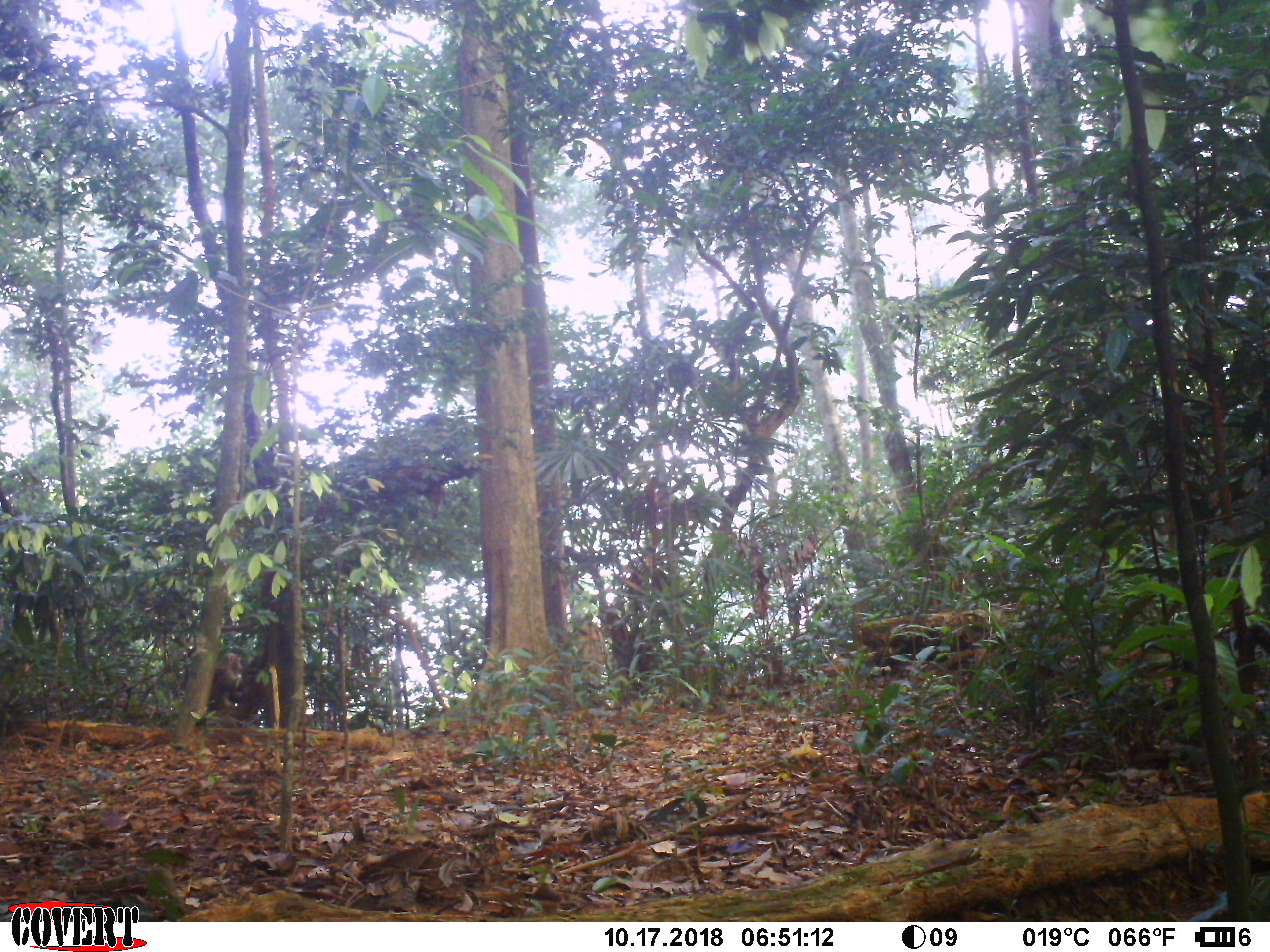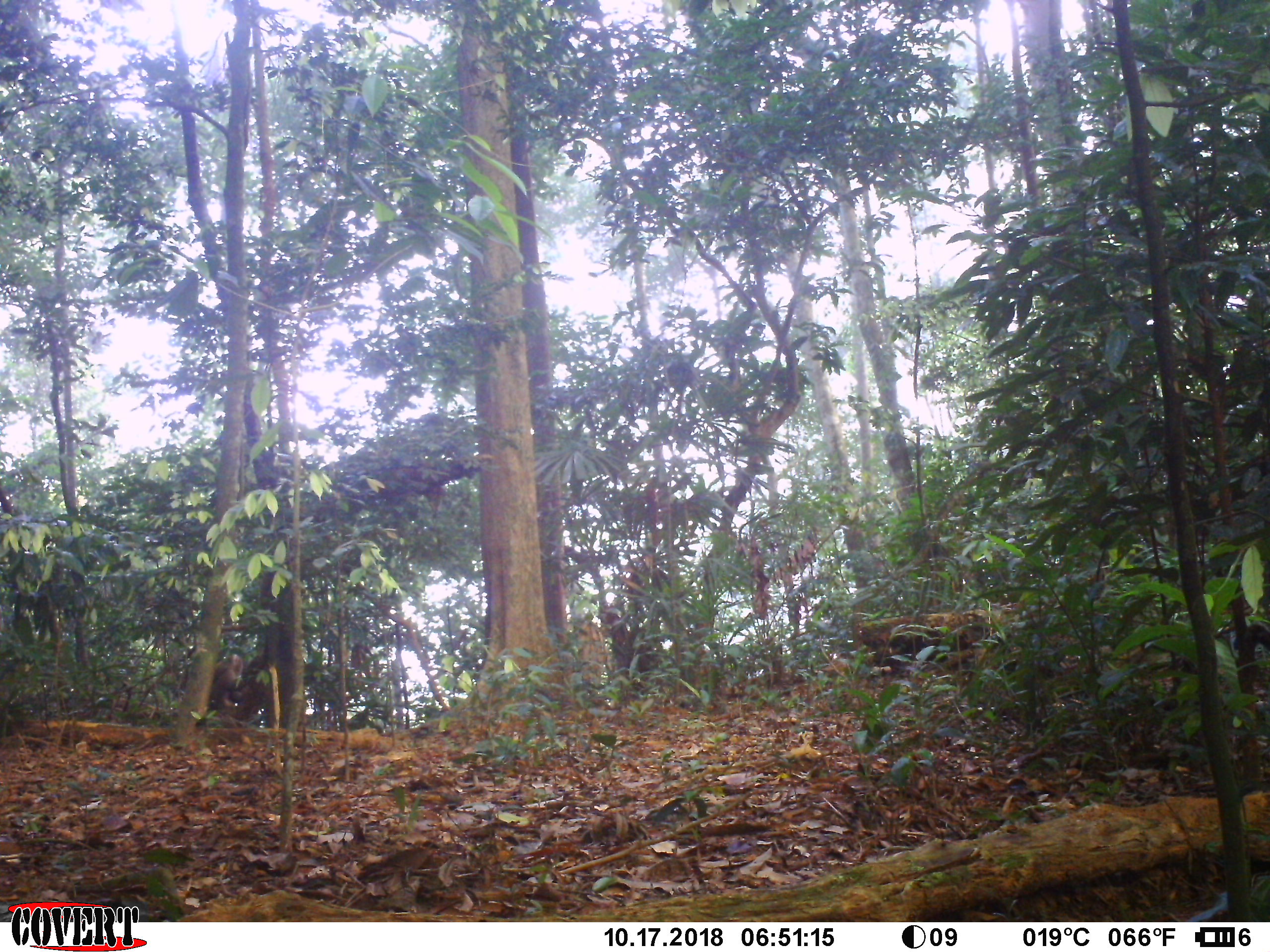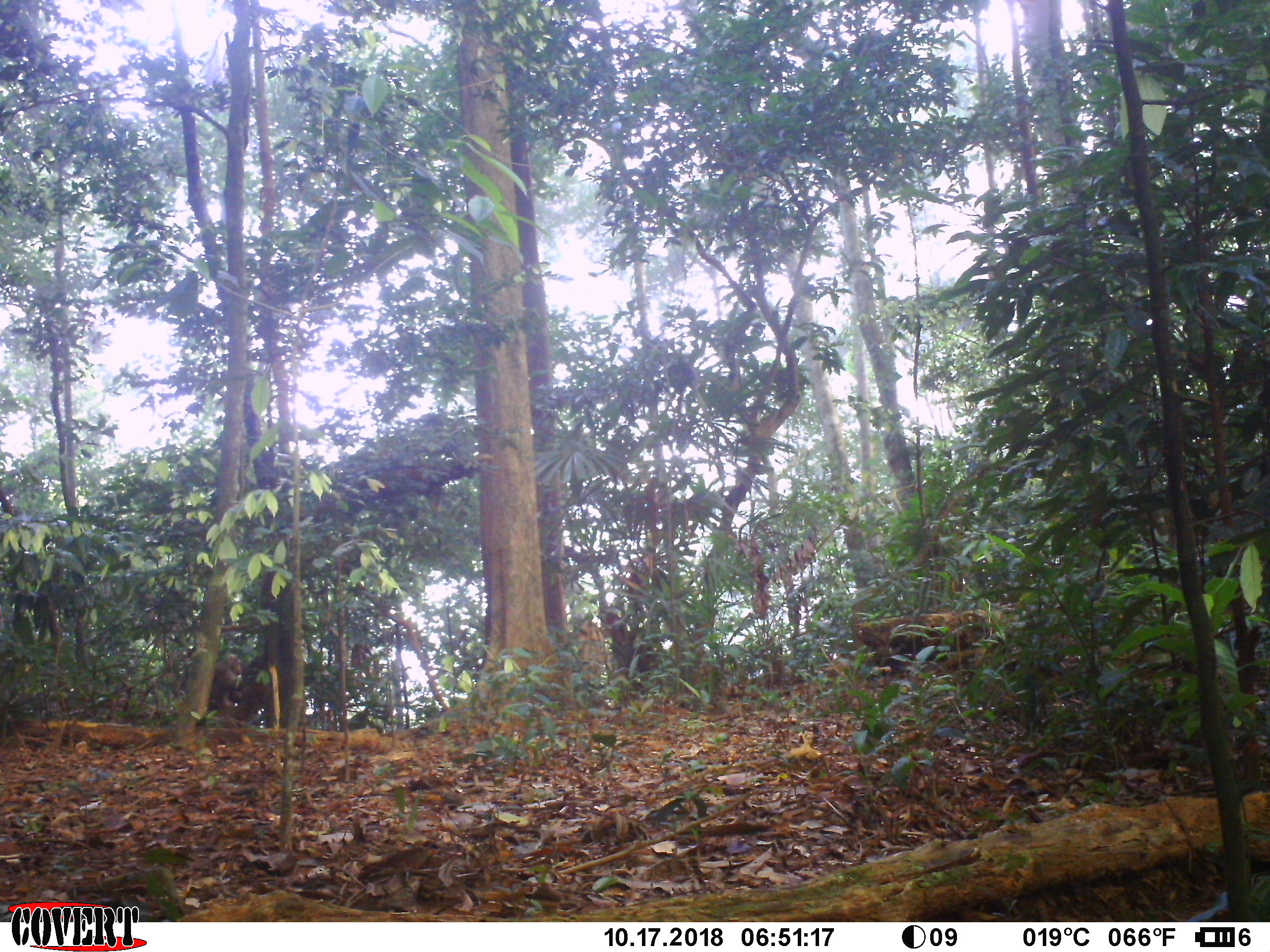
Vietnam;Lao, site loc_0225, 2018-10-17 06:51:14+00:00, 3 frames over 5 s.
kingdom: Animalia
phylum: Chordata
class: Mammalia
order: Primates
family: Cercopithecidae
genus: Macaca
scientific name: Macaca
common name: macaque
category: unidentified macaque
Unidentified macaque (macaque) (Macaca). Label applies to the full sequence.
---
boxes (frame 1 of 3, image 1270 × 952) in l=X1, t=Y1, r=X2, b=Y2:
unidentified macaque: l=211, t=652, r=243, b=710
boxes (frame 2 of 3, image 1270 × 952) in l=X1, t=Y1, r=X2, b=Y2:
unidentified macaque: l=214, t=653, r=244, b=709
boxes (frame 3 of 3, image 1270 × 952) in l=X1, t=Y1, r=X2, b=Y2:
unidentified macaque: l=209, t=651, r=245, b=708